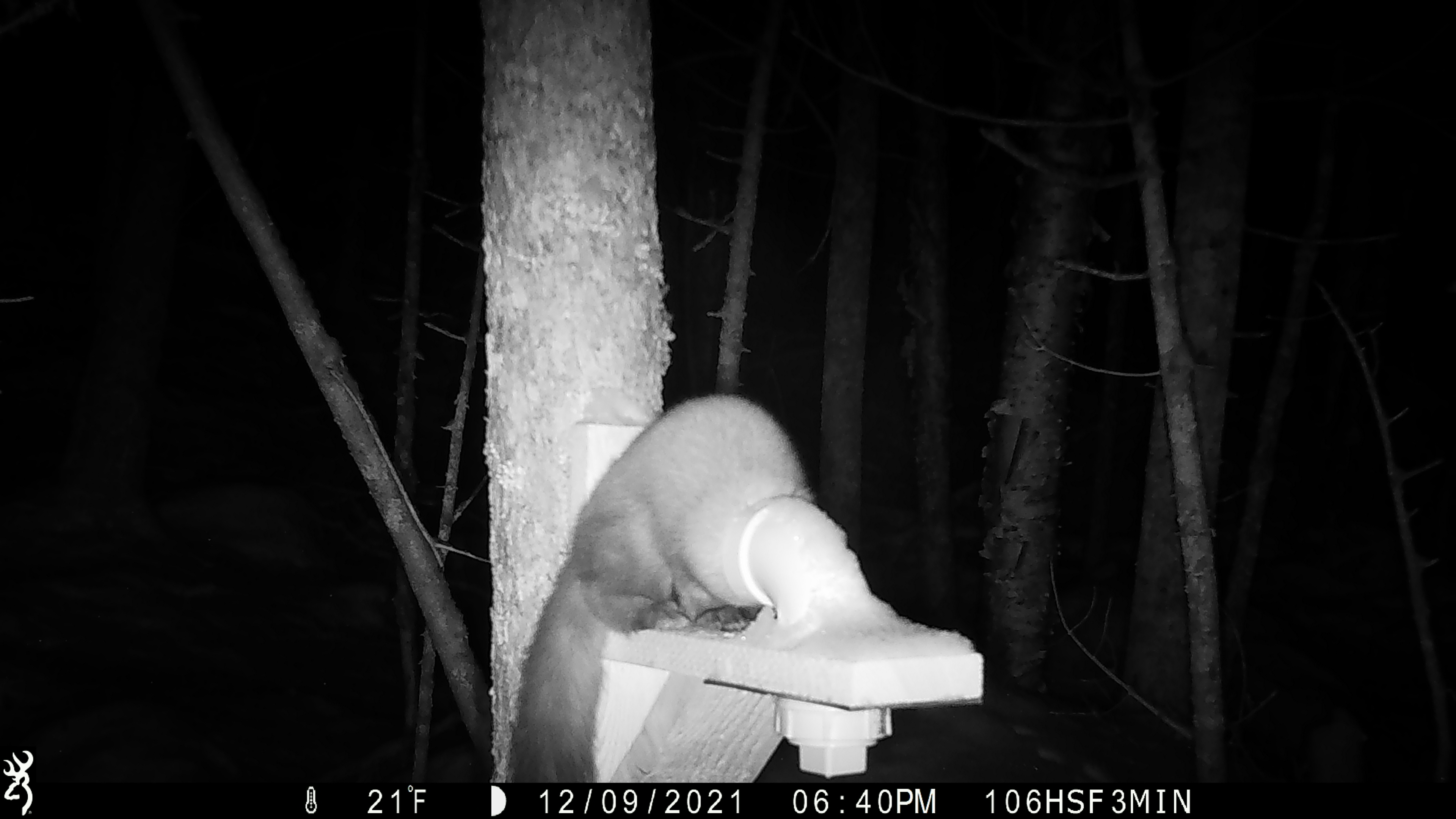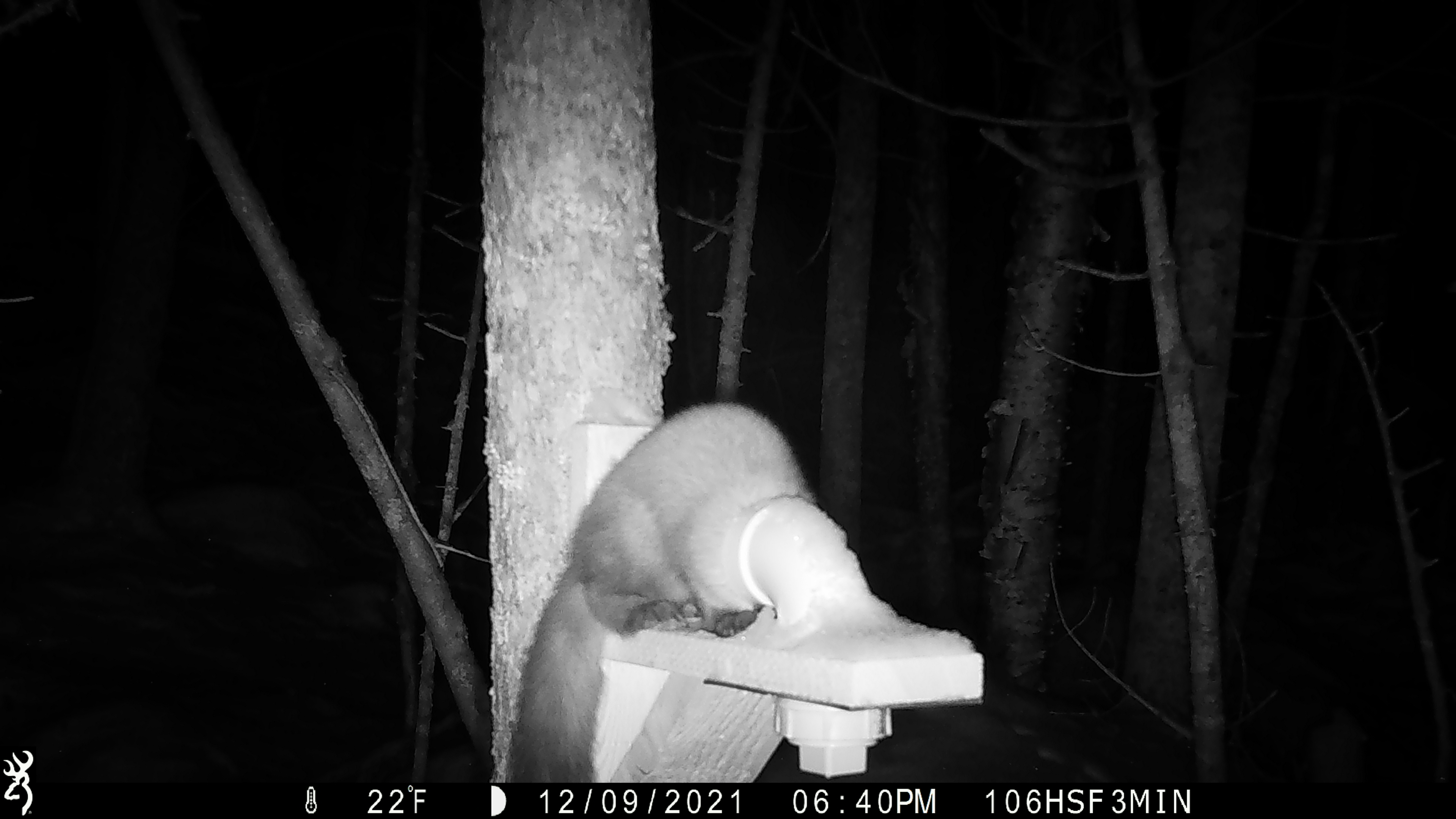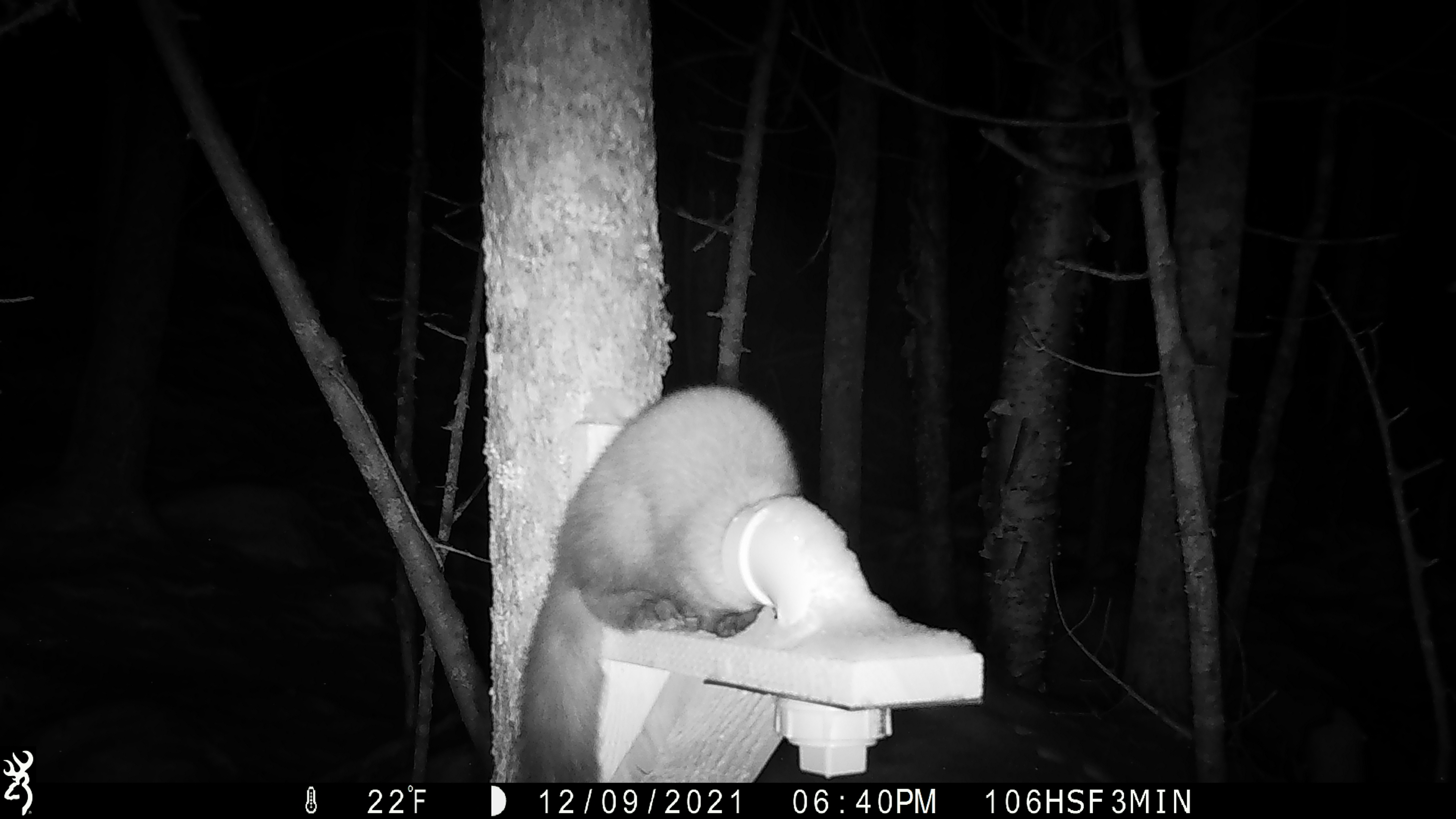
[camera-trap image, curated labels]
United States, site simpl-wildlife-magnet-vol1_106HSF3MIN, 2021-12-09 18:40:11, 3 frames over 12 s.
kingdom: Animalia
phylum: Chordata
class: Mammalia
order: Carnivora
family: Mustelidae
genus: Martes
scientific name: Martes americana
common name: american marten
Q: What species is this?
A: American marten (Martes americana).